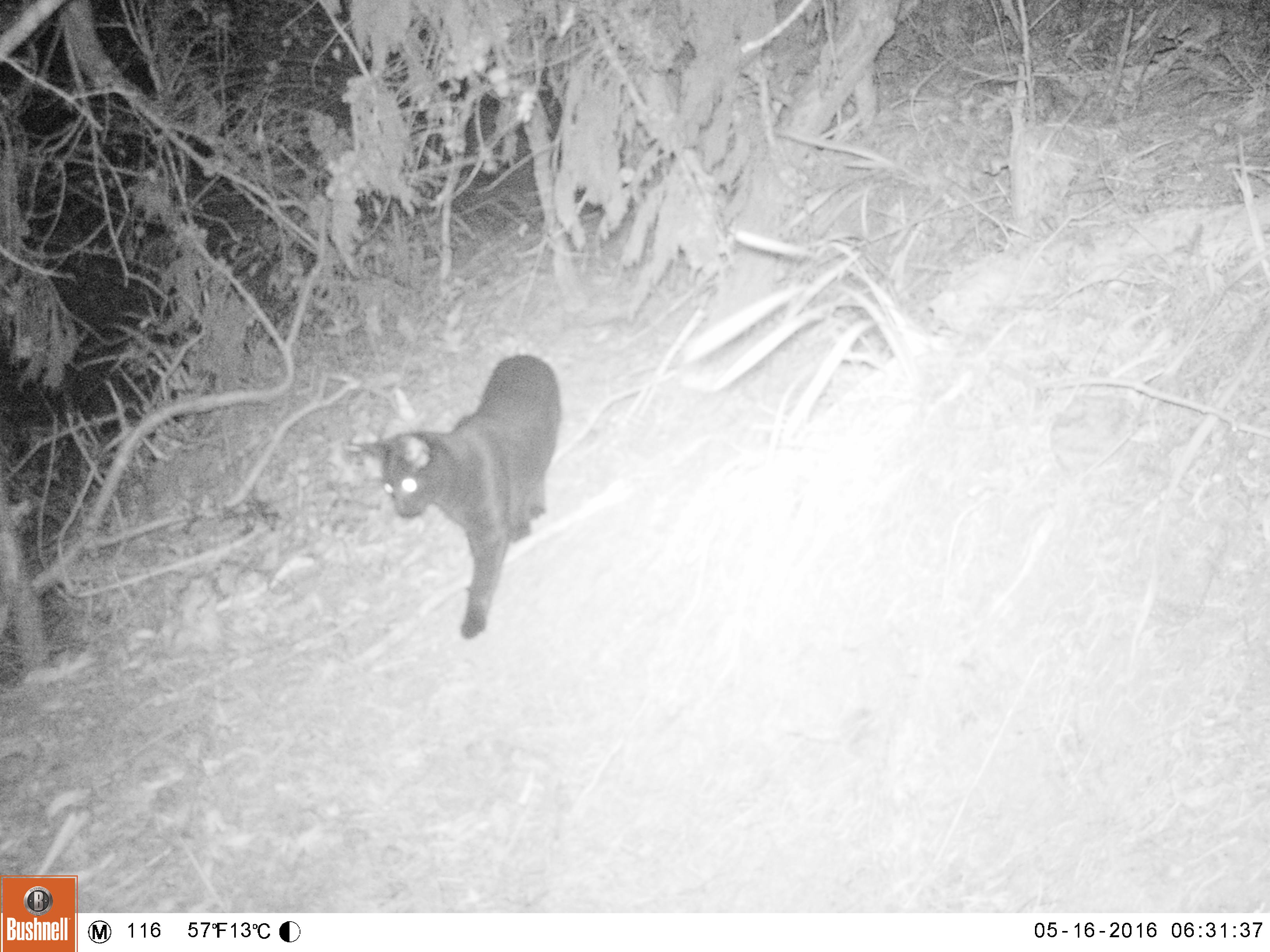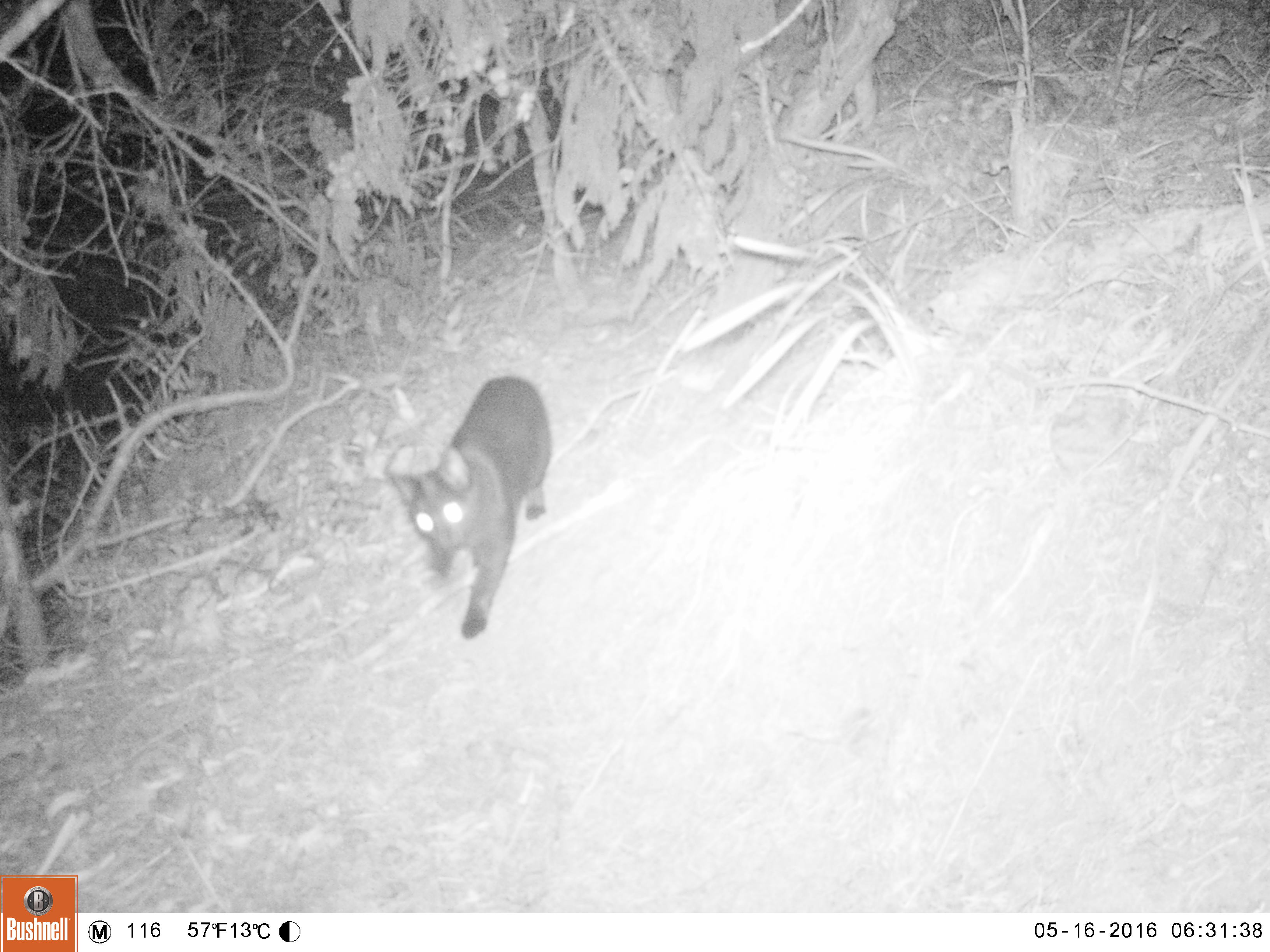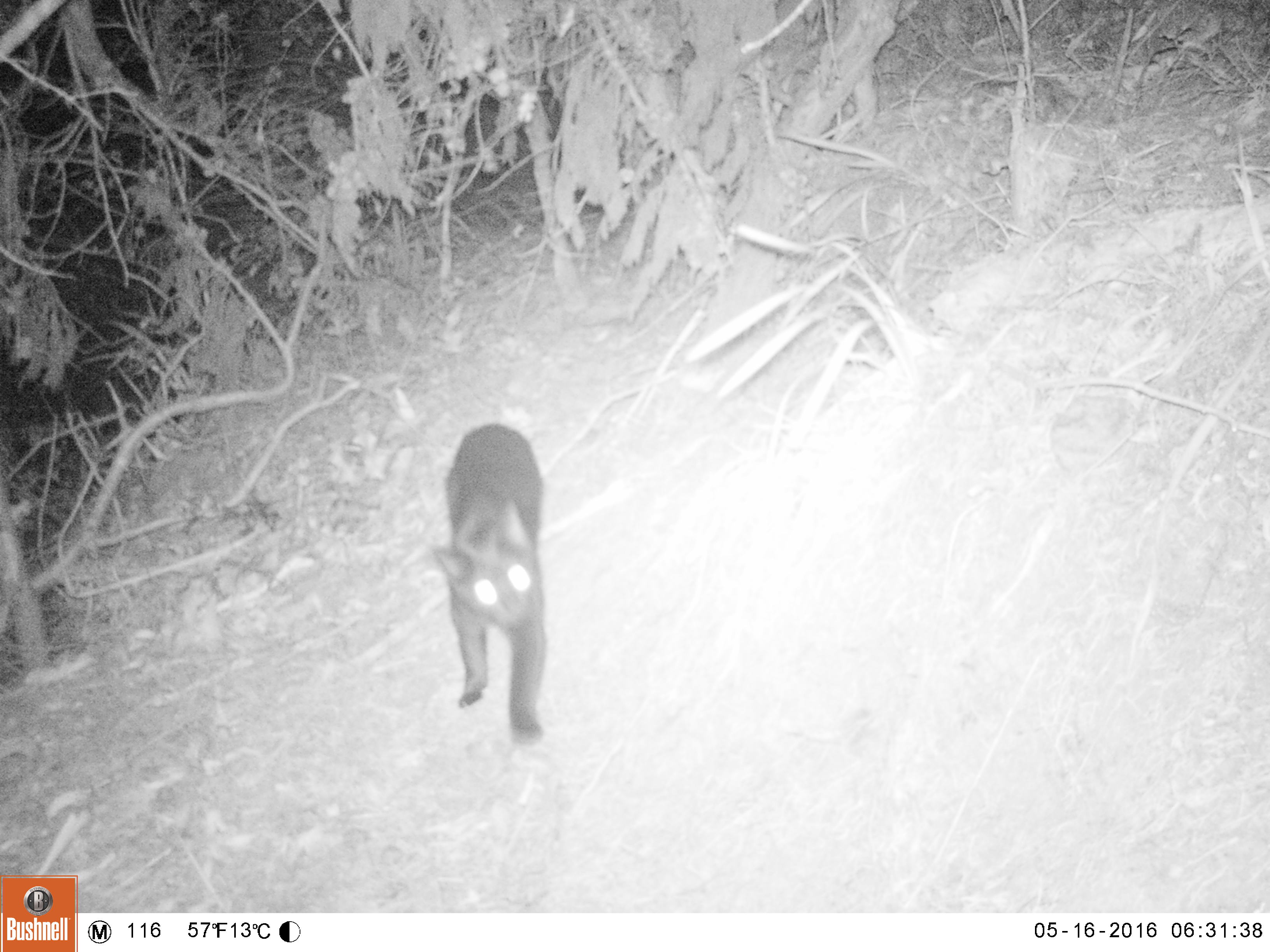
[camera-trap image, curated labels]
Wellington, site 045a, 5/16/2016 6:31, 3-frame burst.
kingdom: Animalia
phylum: Chordata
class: Mammalia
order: Carnivora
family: Felidae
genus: Felis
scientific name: Felis catus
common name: cat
Cat (Felis catus).